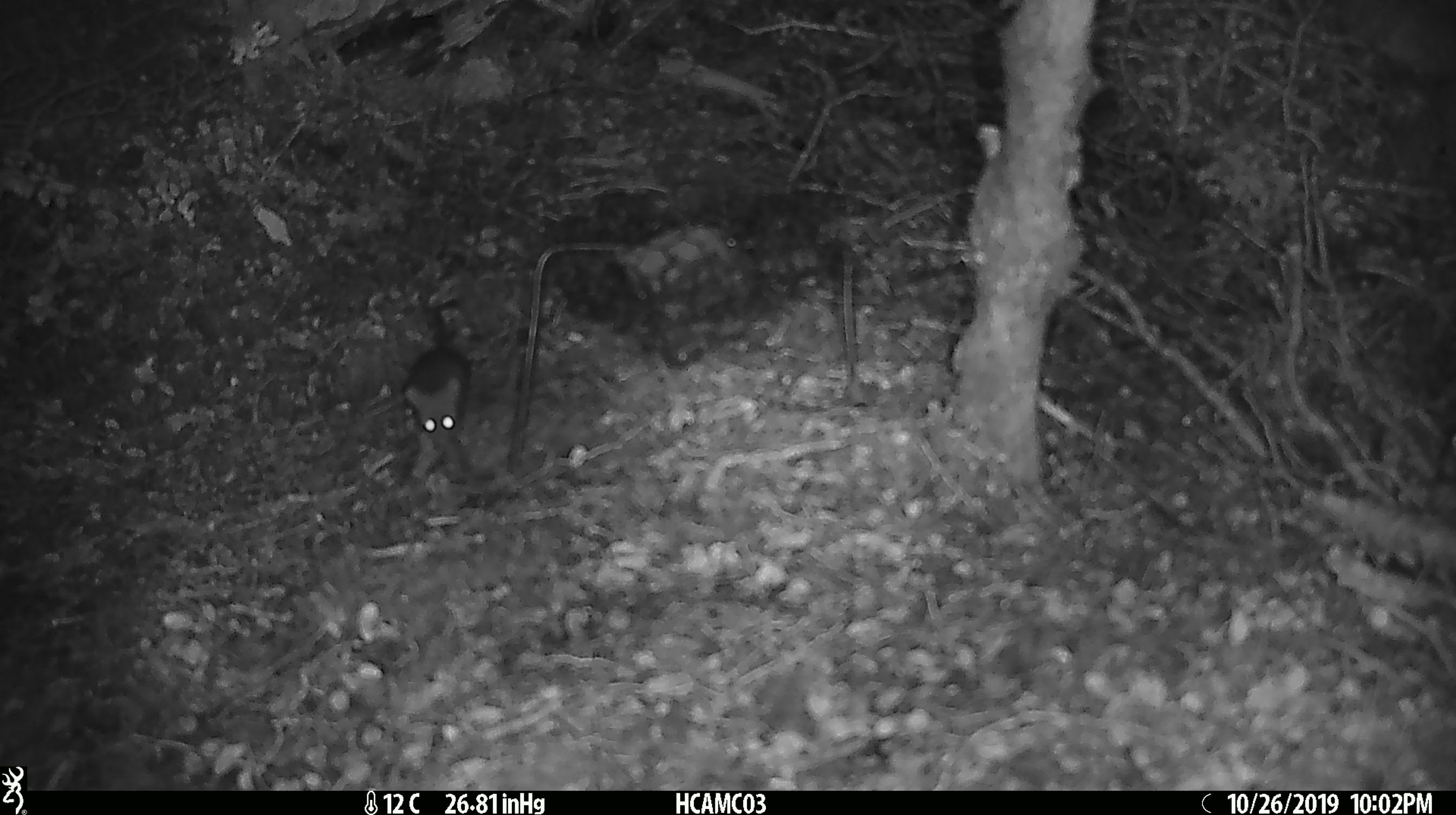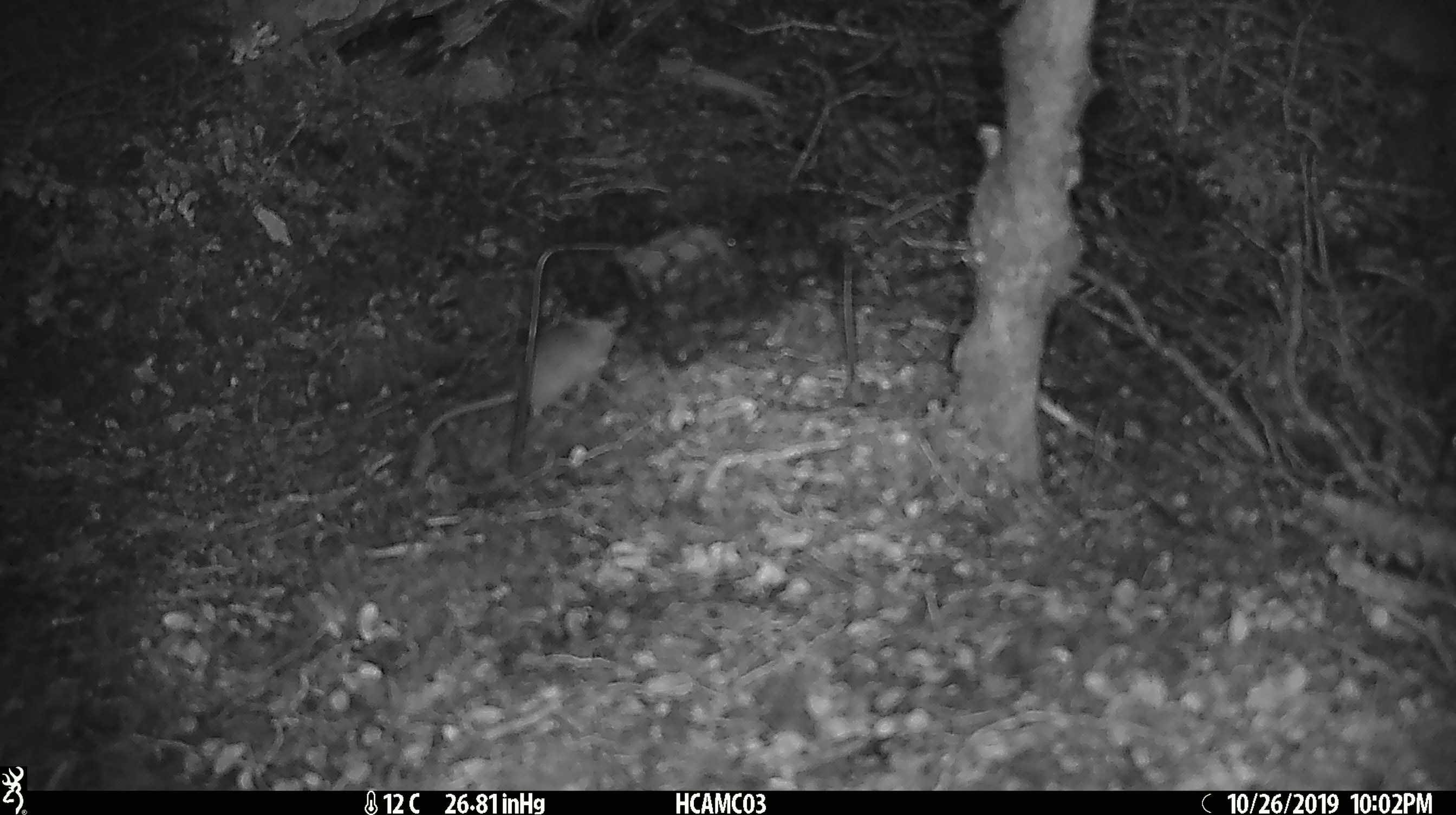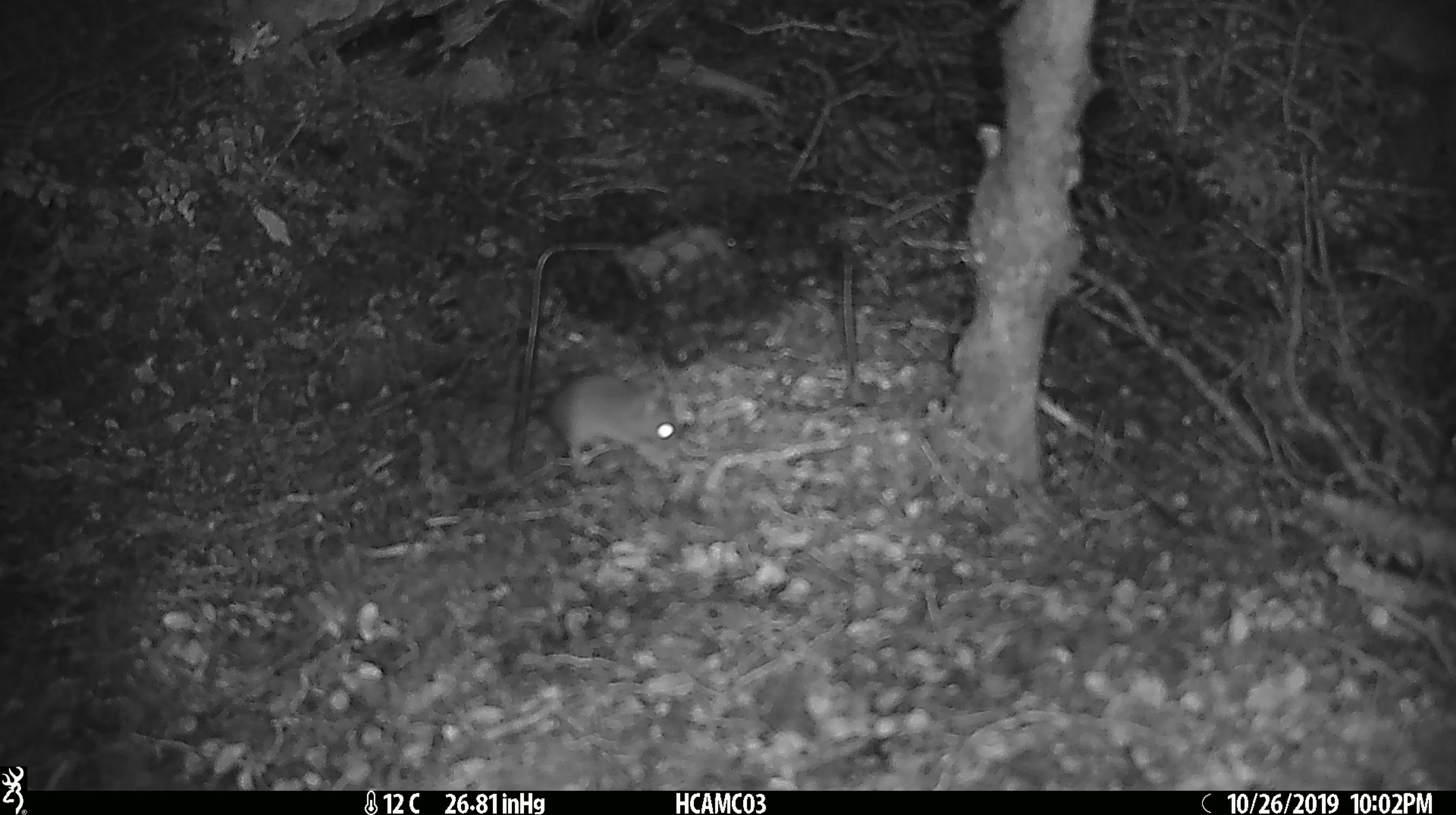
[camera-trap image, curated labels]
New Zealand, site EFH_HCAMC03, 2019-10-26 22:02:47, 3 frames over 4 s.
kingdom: Animalia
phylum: Chordata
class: Mammalia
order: Rodentia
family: Muridae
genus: Mus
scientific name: Mus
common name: mouse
Mouse (Mus).